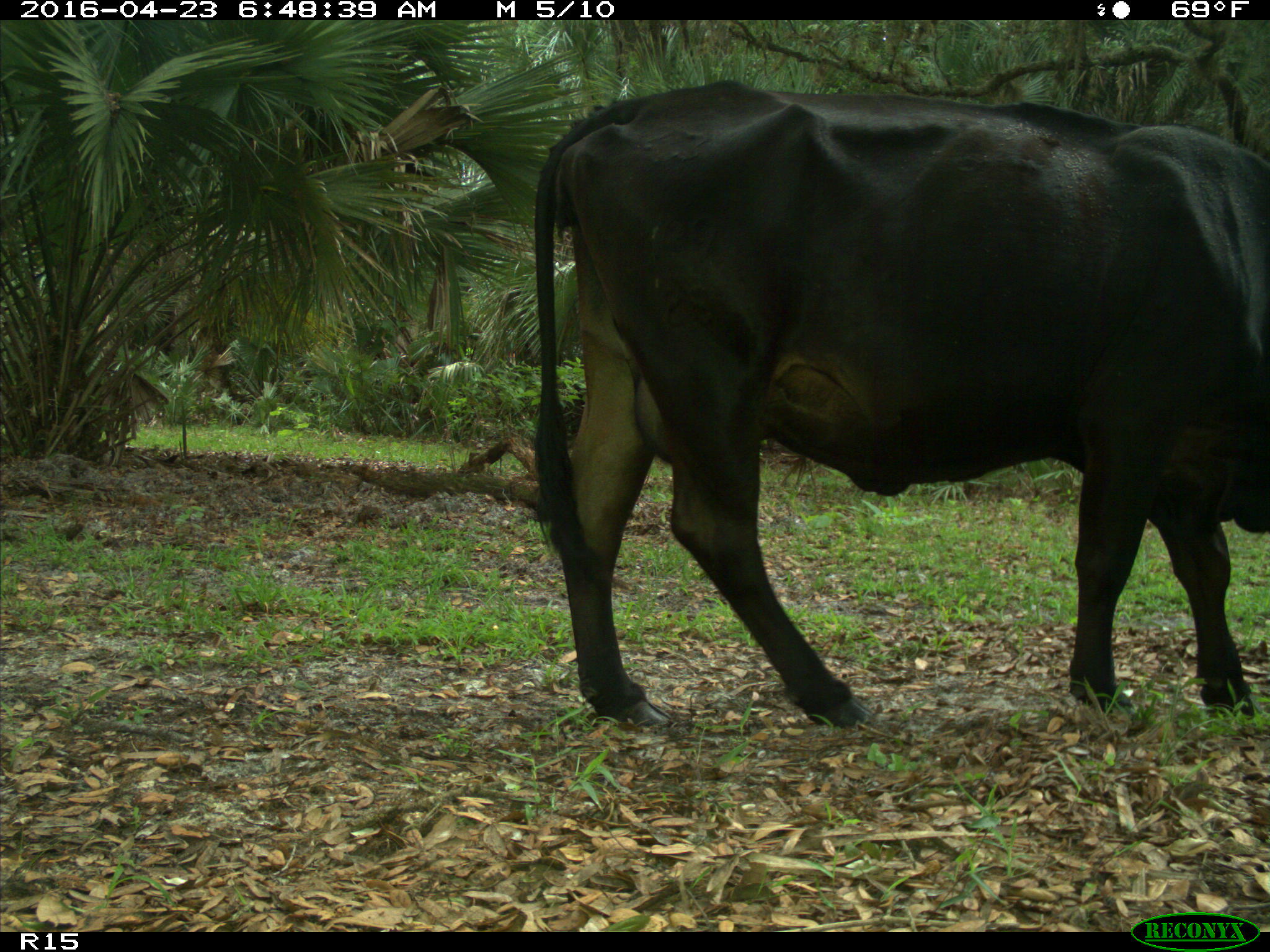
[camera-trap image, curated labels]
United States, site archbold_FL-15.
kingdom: Animalia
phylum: Chordata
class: Mammalia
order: Artiodactyla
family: Bovidae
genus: Bos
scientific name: Bos taurus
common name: domestic cow